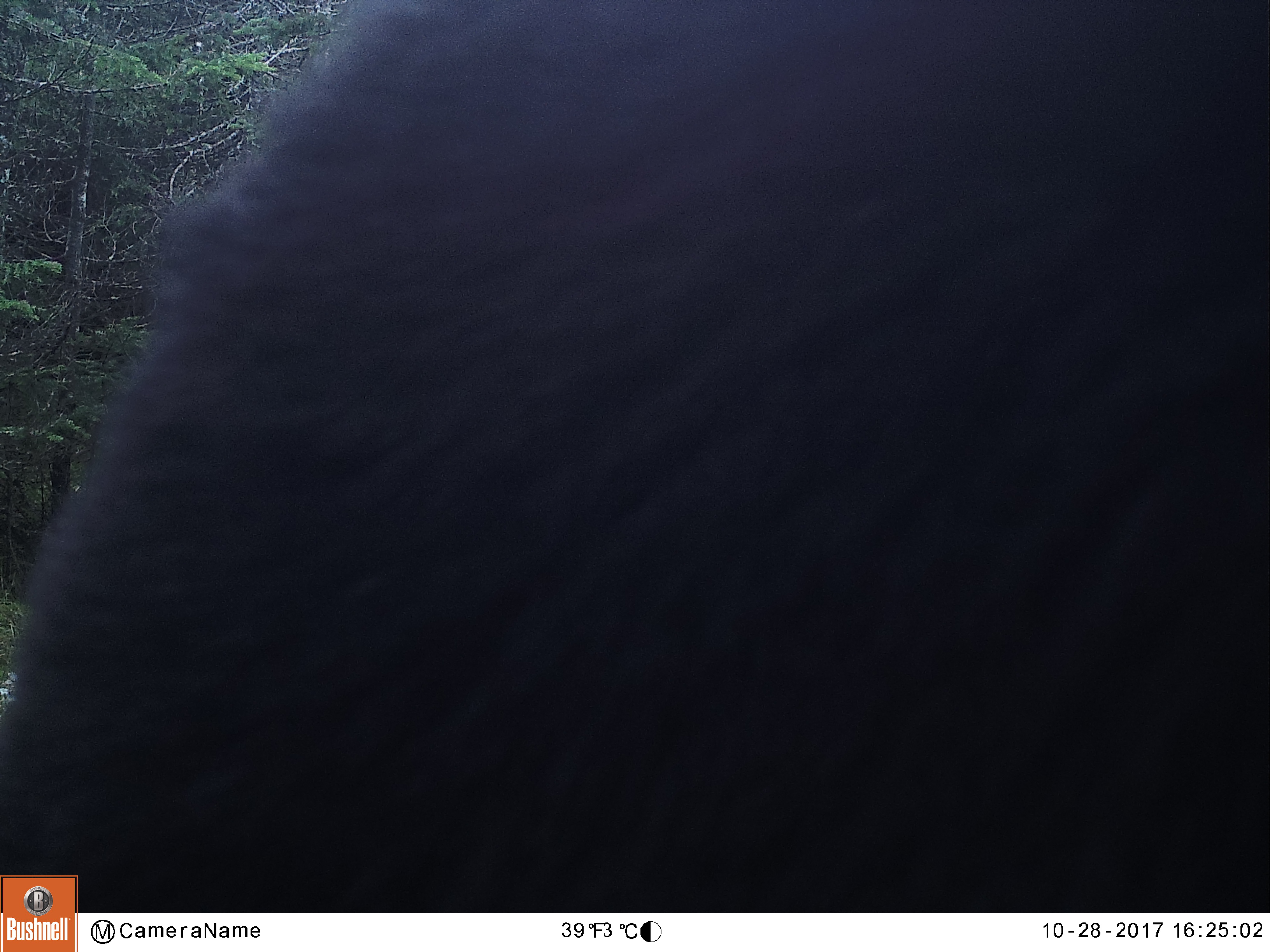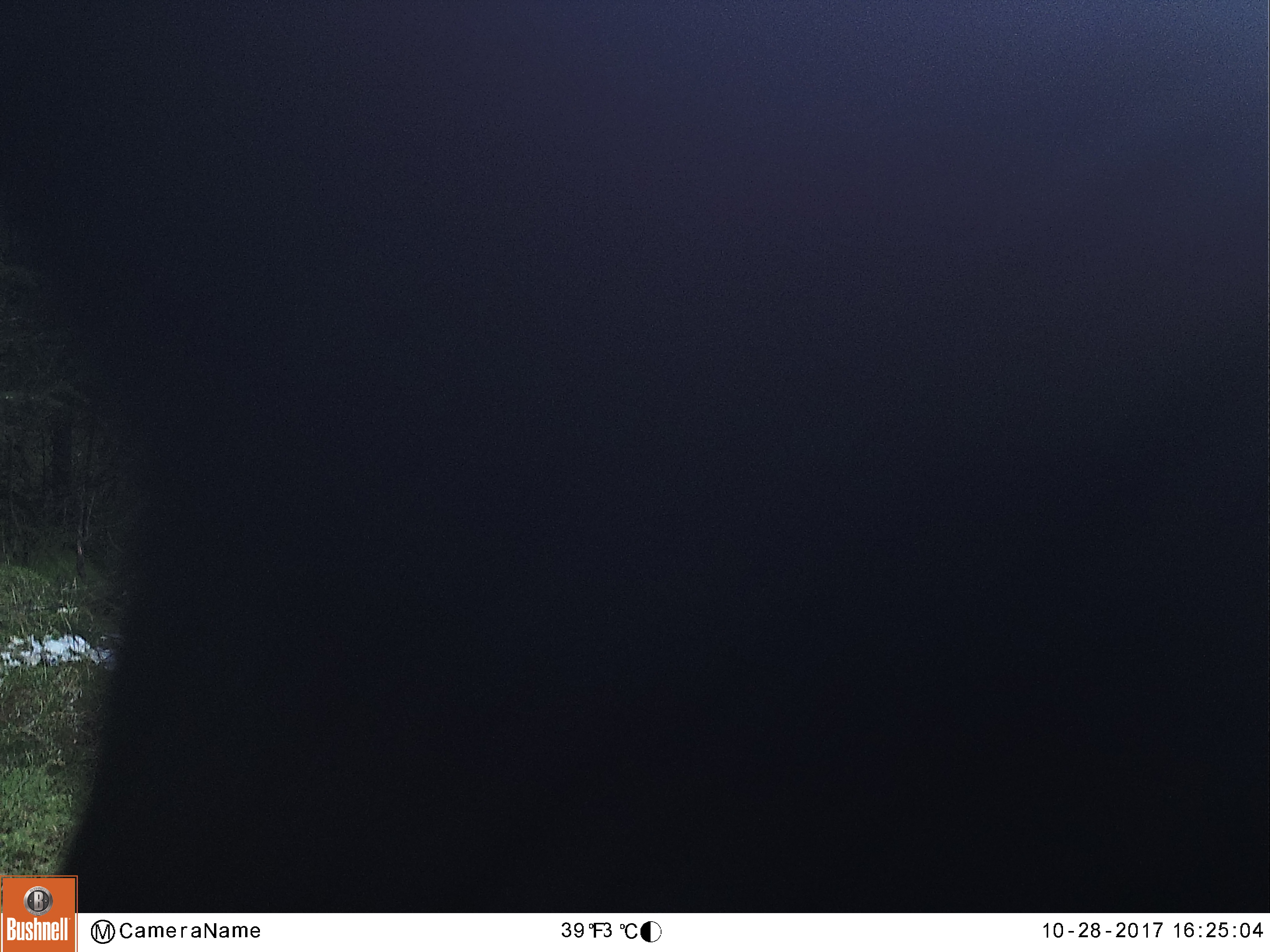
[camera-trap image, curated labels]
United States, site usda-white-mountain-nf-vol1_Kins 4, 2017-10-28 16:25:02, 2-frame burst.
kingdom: Animalia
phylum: Chordata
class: Mammalia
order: Carnivora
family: Ursidae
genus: Ursus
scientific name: Ursus americanus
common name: black bear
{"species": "black bear (Ursus americanus)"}